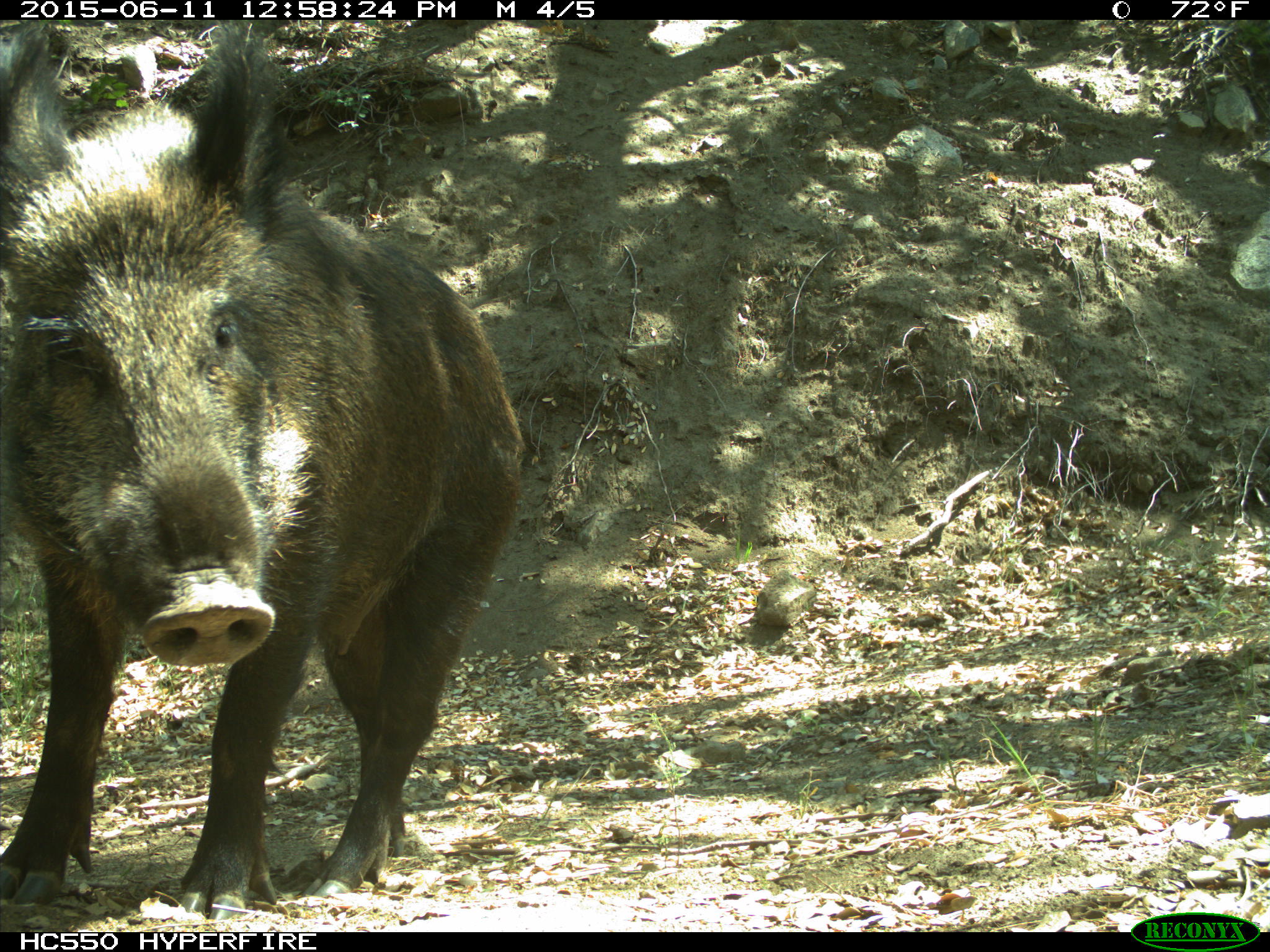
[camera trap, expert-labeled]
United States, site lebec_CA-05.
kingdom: Animalia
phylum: Chordata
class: Mammalia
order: Artiodactyla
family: Suidae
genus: Sus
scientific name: Sus scrofa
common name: wild boar